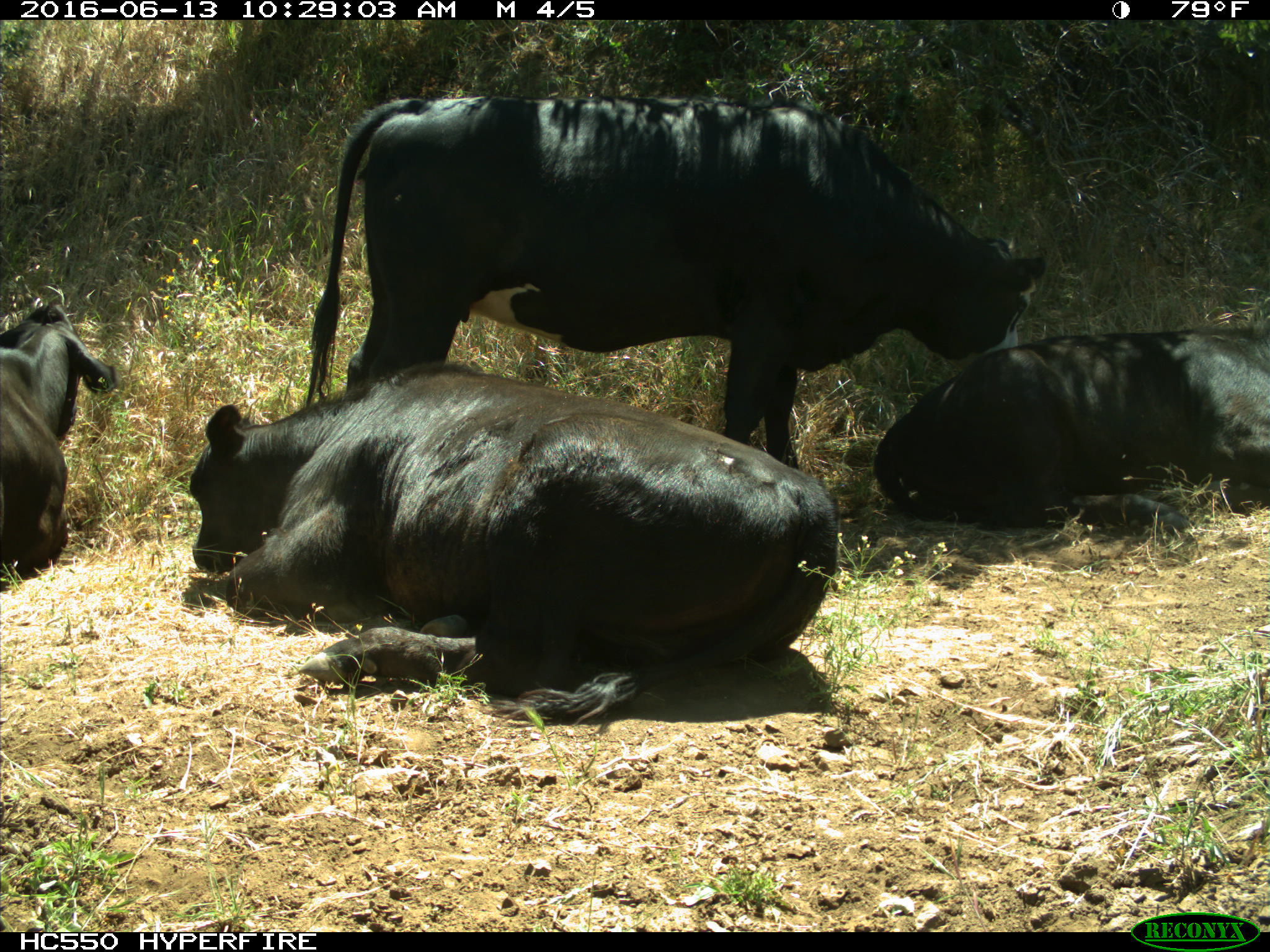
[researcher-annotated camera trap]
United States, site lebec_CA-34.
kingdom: Animalia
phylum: Chordata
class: Mammalia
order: Artiodactyla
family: Bovidae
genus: Bos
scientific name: Bos taurus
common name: domestic cow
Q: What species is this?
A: Bos taurus (domestic cow).